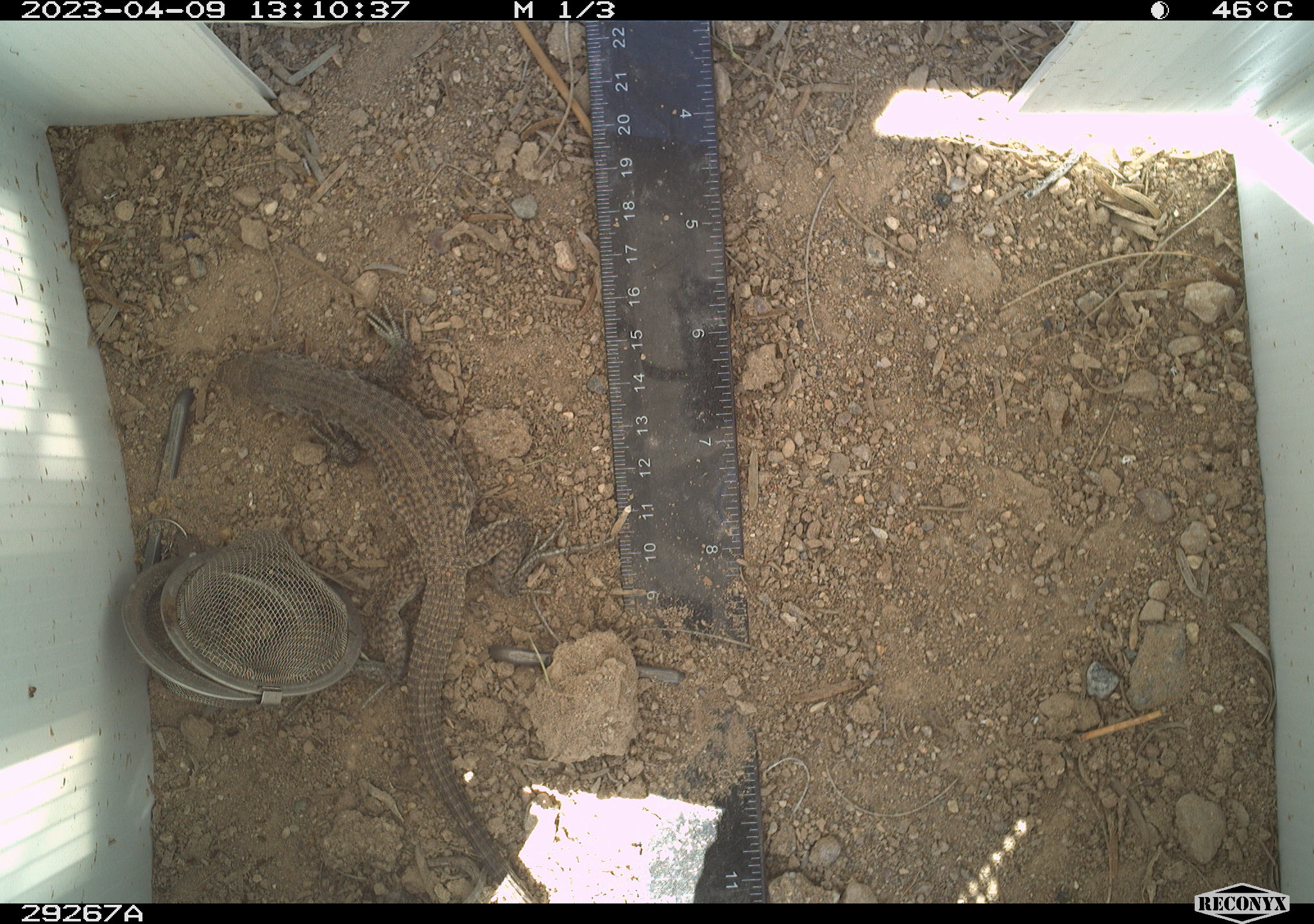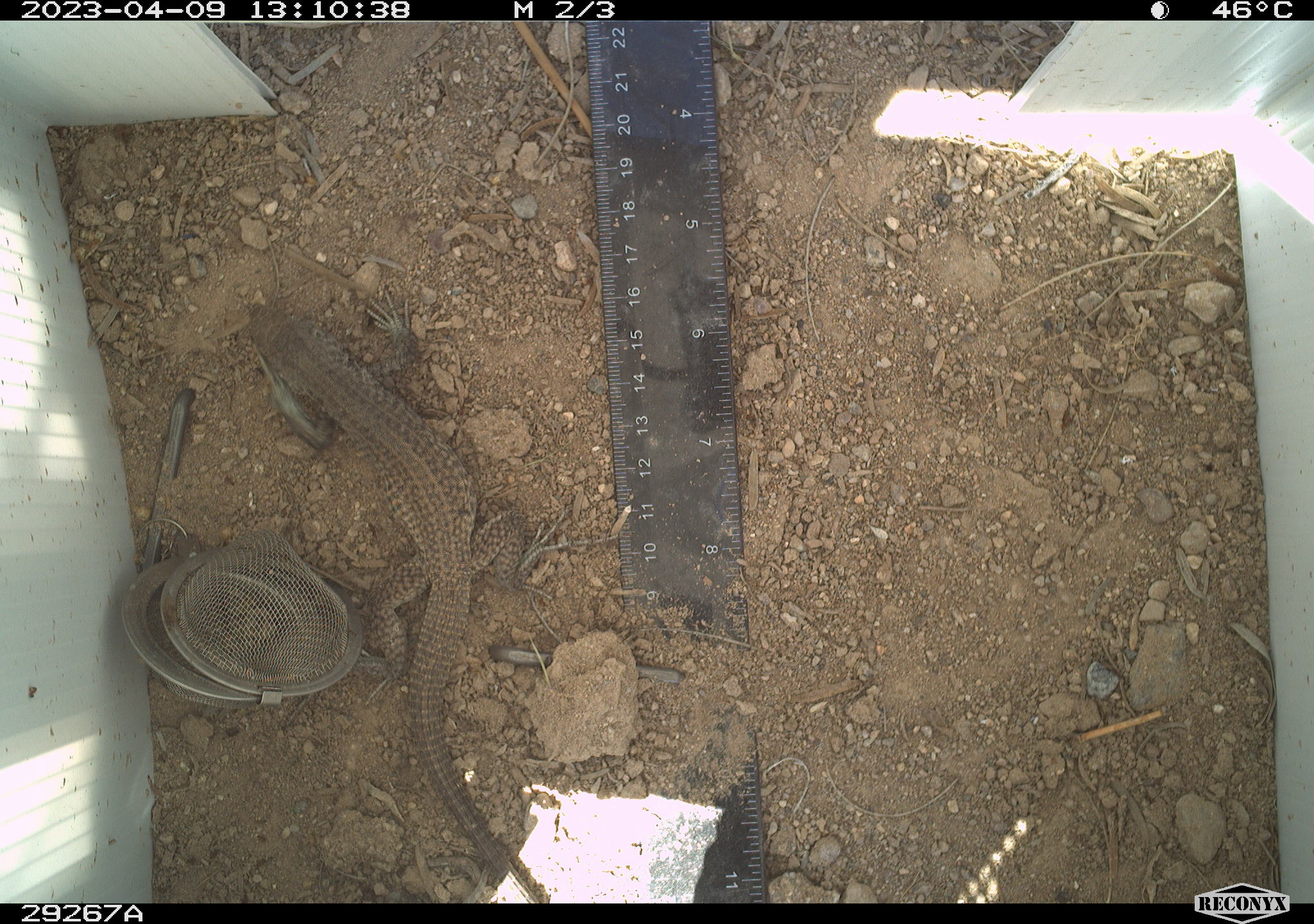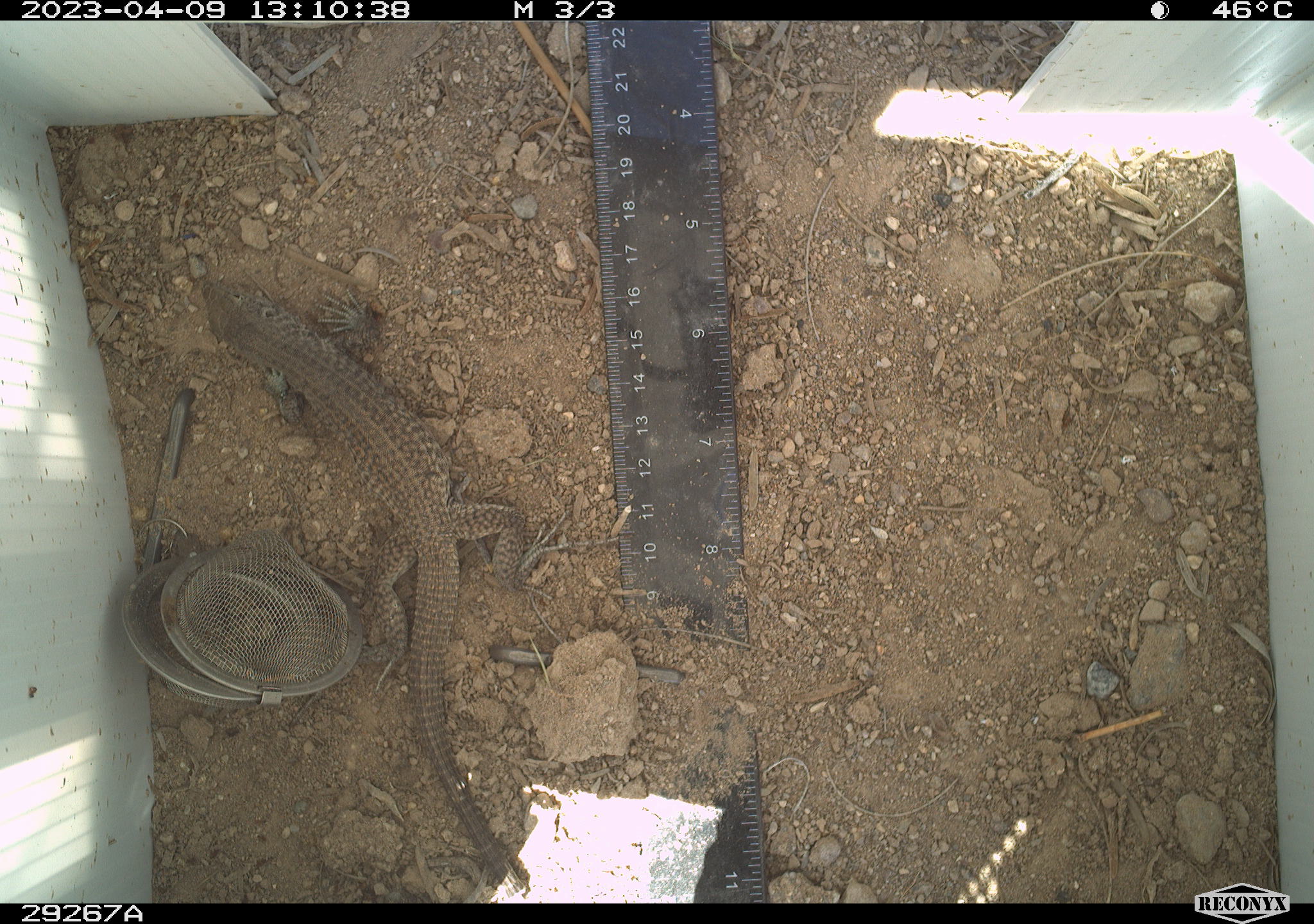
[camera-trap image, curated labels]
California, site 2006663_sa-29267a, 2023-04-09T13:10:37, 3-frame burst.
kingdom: Animalia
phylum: Chordata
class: Reptilia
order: Squamata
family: Teiidae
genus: Aspidoscelis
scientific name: Aspidoscelis tigris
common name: western whiptail